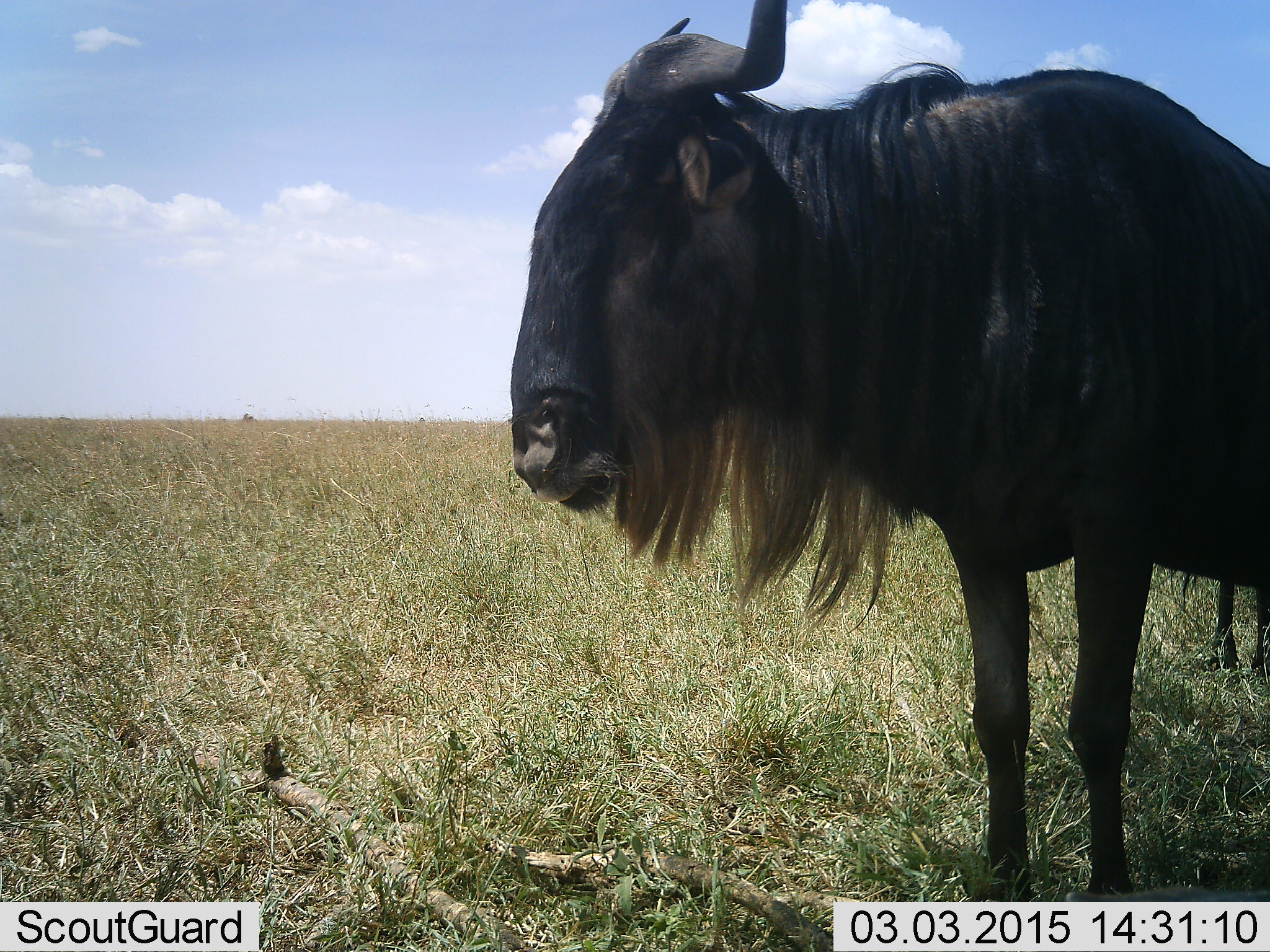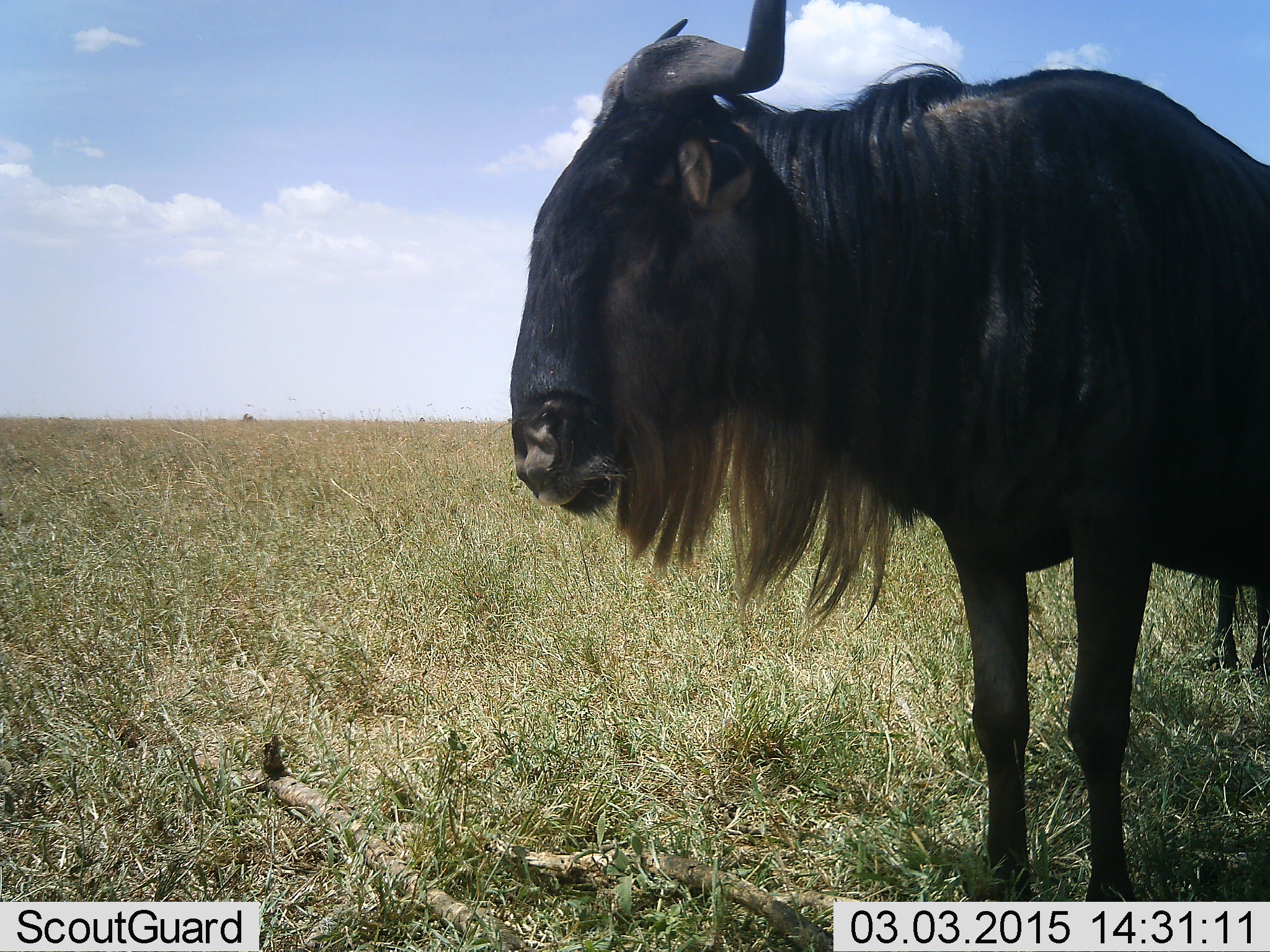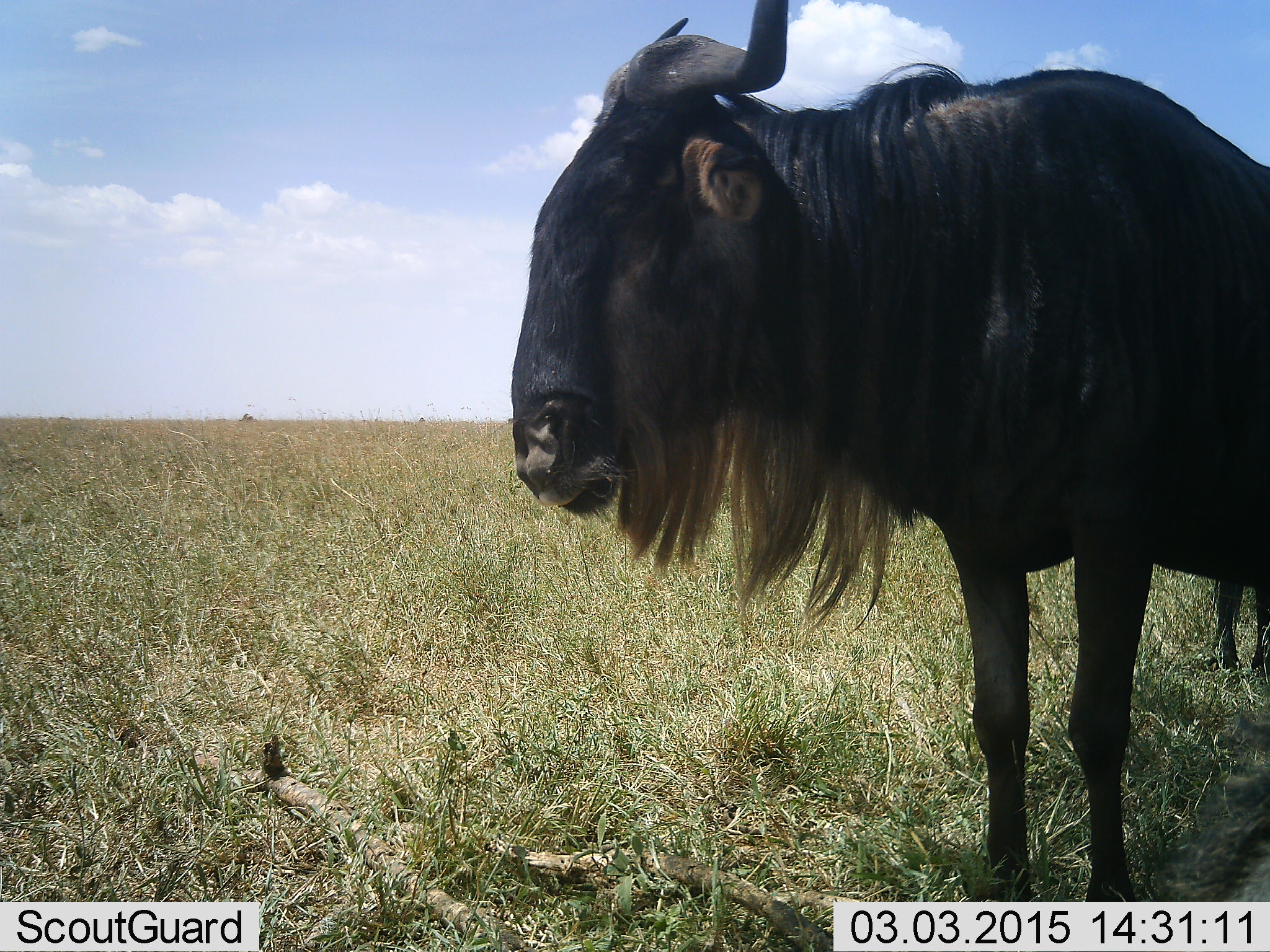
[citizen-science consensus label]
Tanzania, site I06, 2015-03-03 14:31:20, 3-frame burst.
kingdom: Animalia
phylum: Chordata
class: Mammalia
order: Artiodactyla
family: Bovidae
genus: Connochaetes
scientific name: Connochaetes taurinus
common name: blue wildebeest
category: wildebeest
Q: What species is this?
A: Wildebeest (blue wildebeest) (Connochaetes taurinus).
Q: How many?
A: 2.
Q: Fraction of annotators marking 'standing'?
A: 100%.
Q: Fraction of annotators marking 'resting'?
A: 20%.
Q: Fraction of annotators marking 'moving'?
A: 0%.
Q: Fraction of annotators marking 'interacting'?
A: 0%.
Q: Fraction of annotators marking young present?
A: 0%.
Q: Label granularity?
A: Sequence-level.